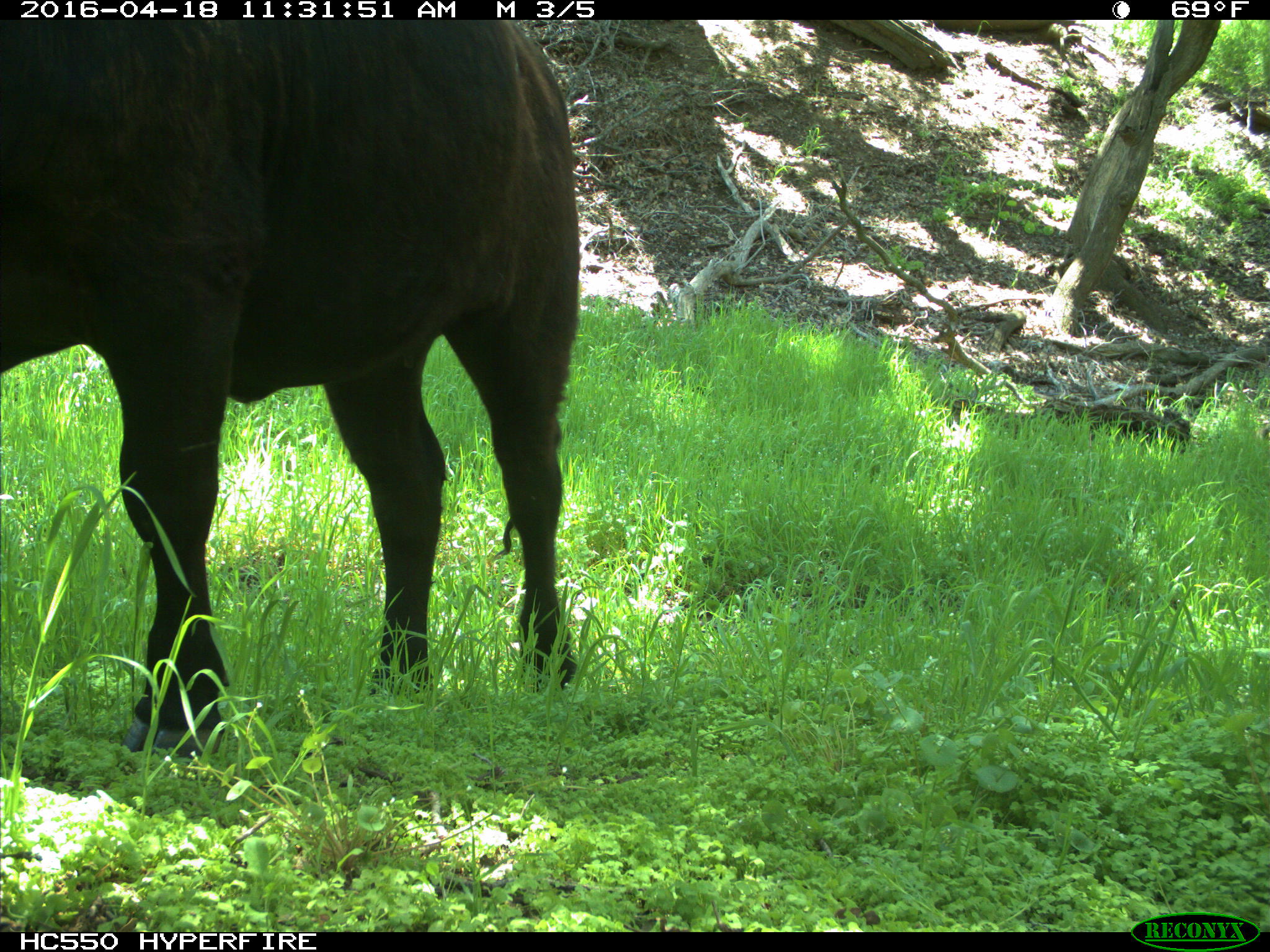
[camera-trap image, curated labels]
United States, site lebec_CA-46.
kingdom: Animalia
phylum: Chordata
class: Mammalia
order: Artiodactyla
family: Bovidae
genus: Bos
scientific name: Bos taurus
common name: domestic cow